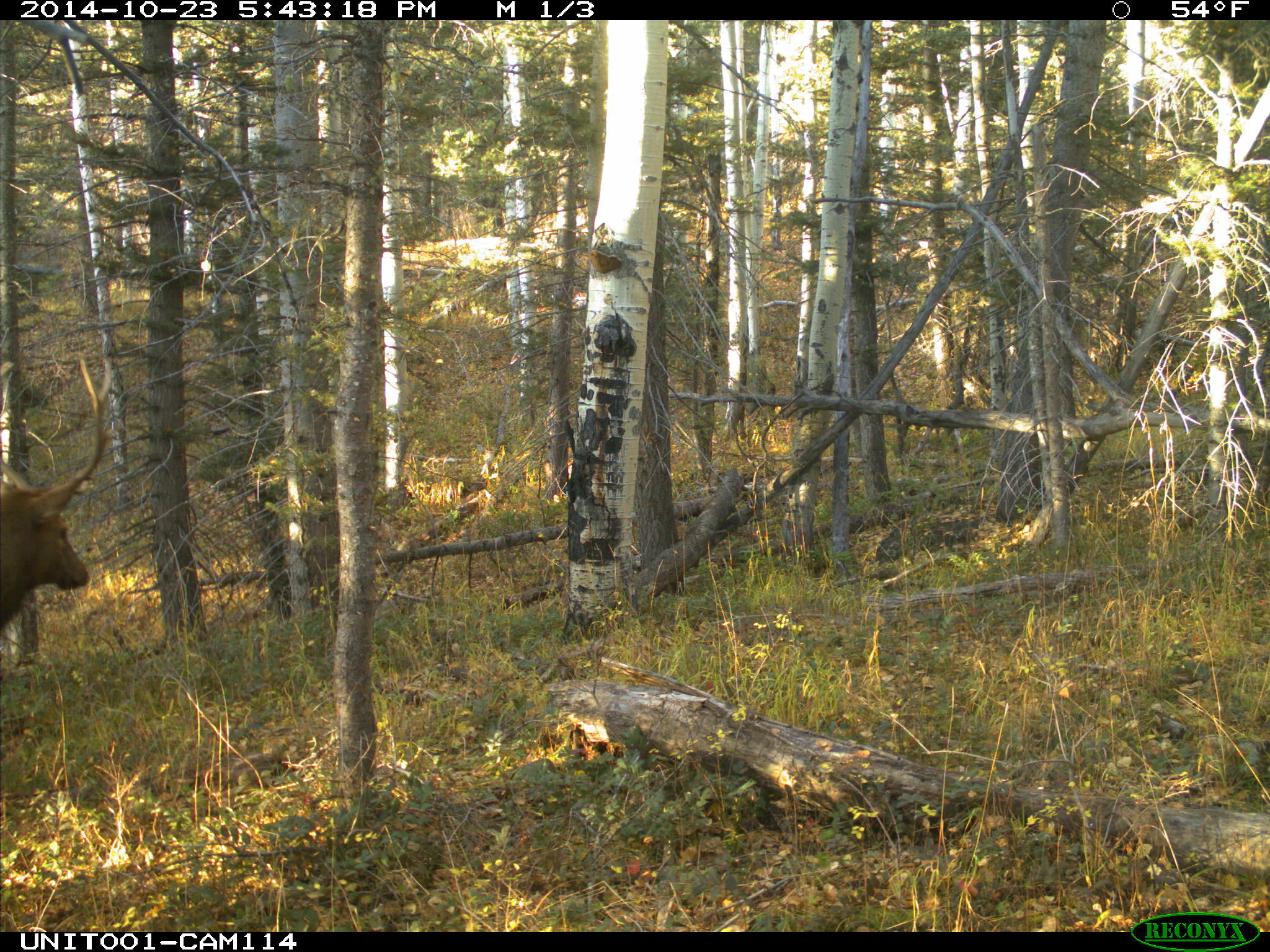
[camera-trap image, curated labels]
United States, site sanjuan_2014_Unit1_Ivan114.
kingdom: Animalia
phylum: Chordata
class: Mammalia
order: Artiodactyla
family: Cervidae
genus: Cervus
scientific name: Cervus elaphus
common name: red deer